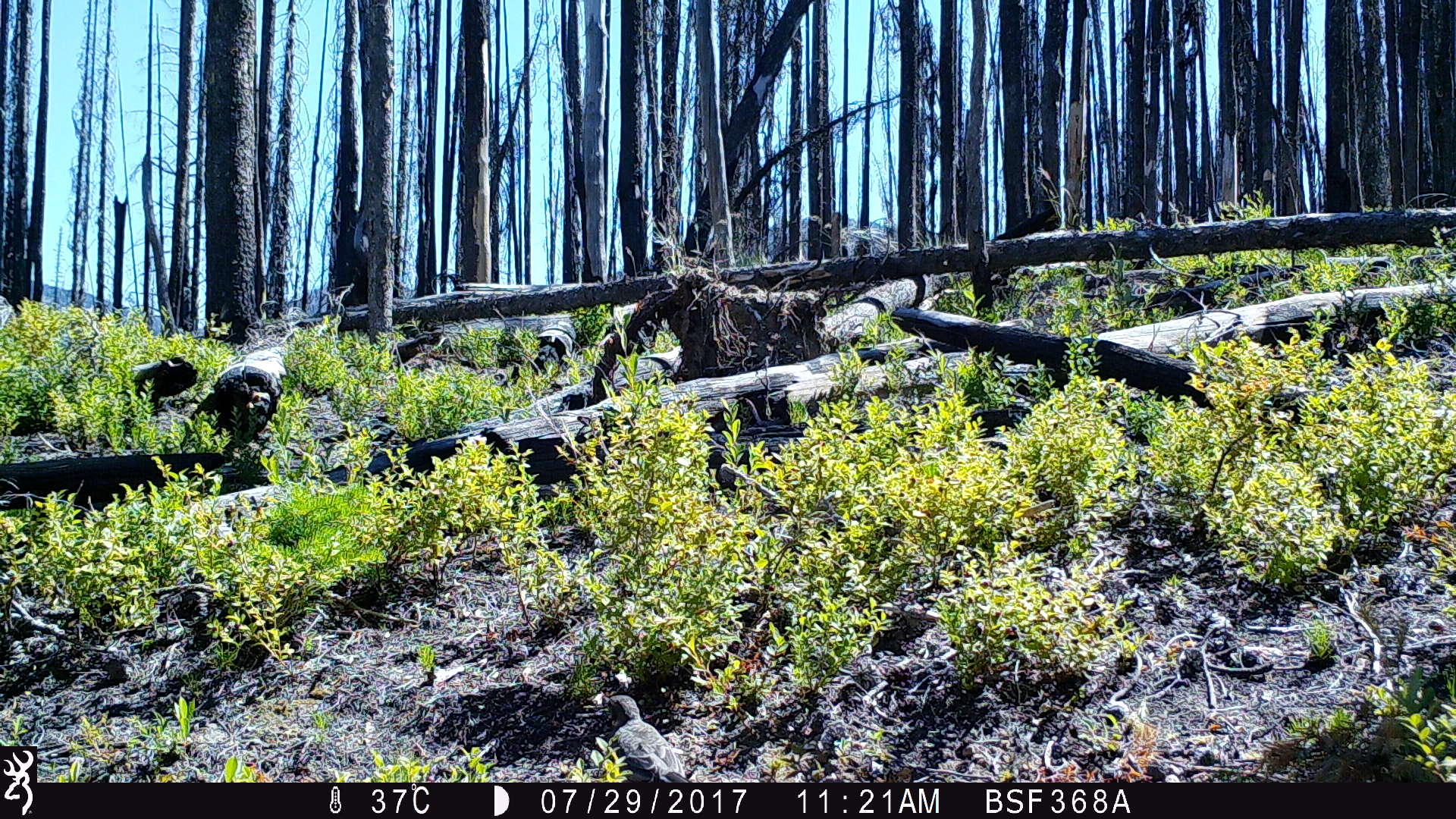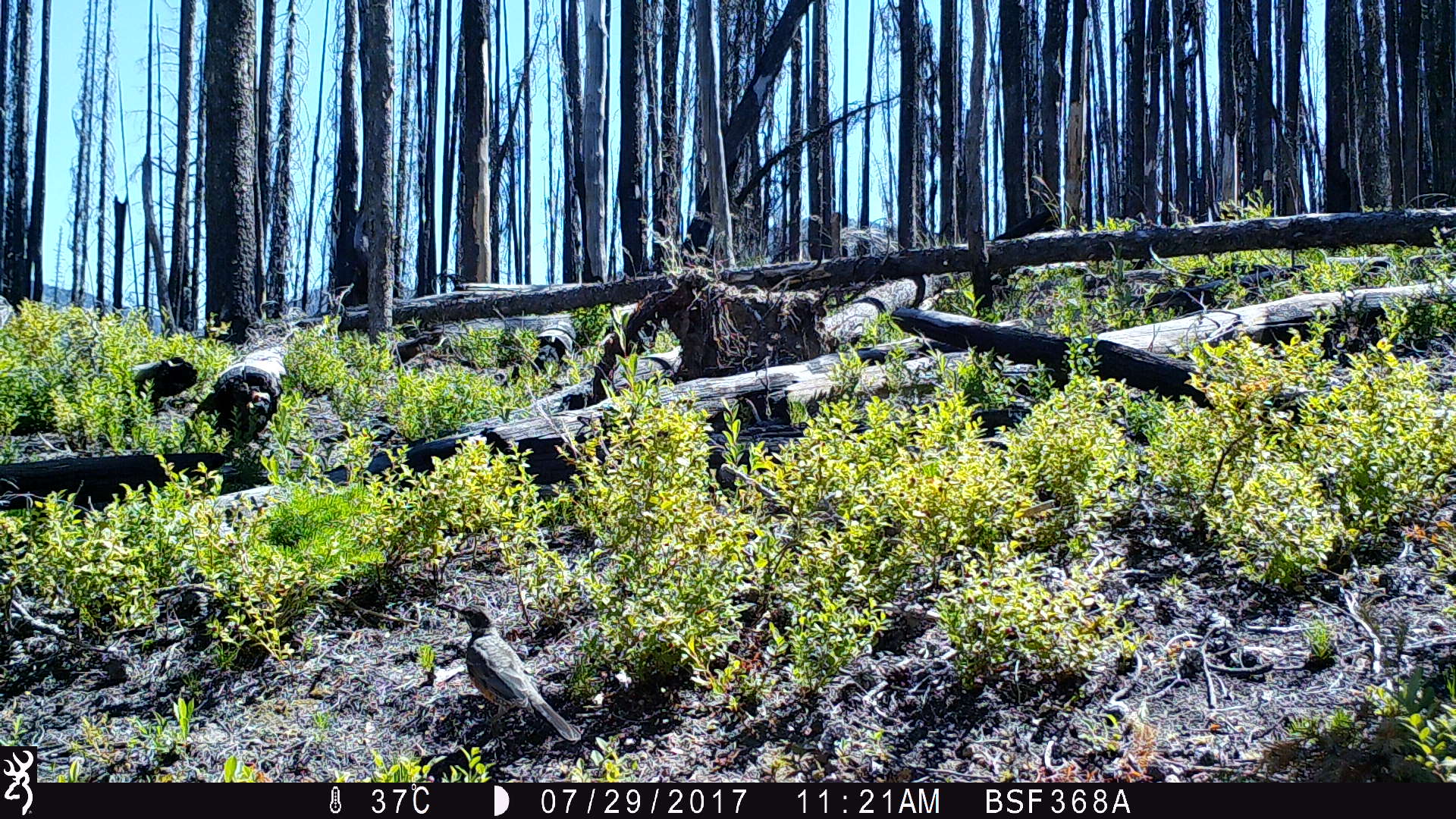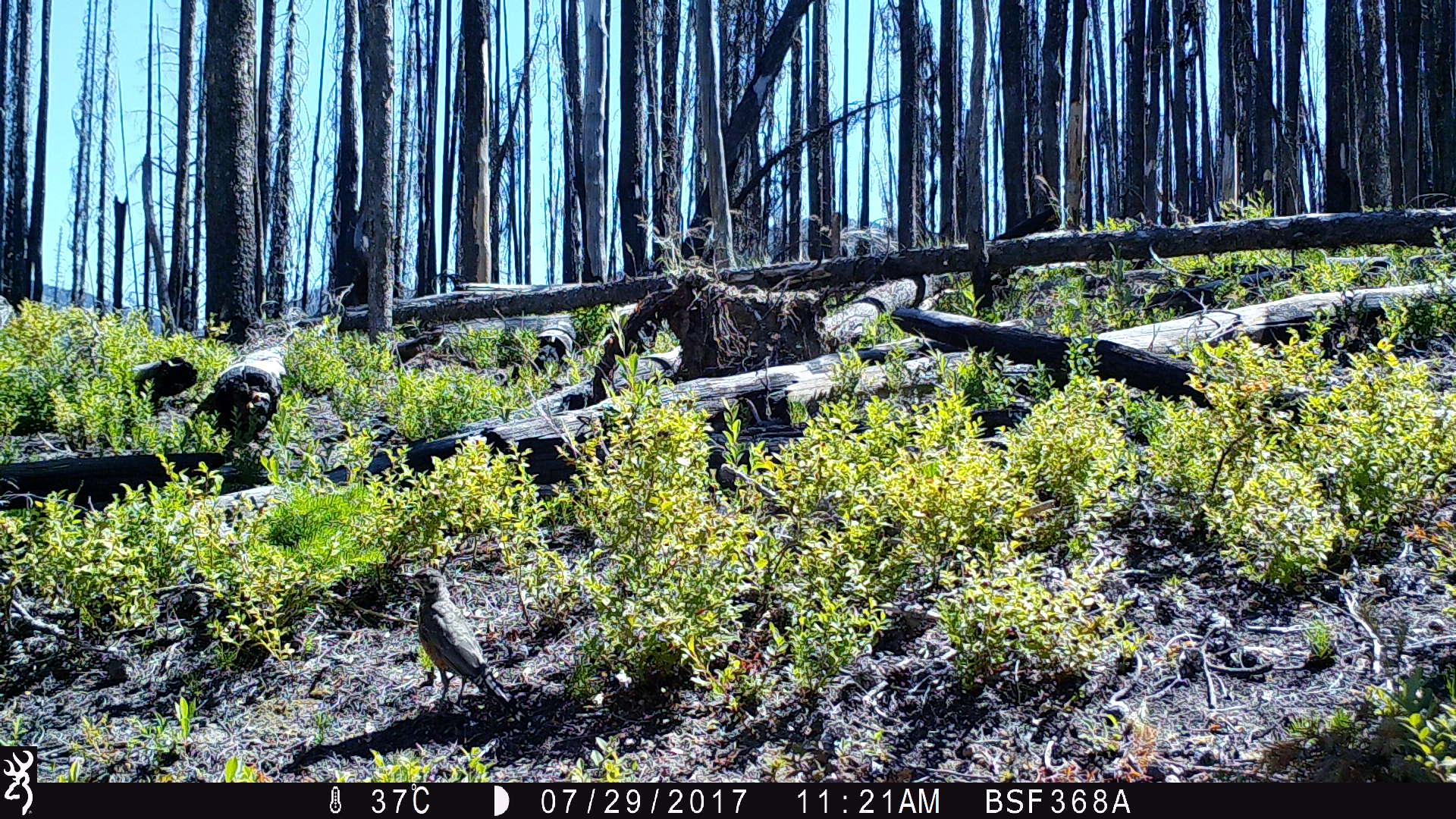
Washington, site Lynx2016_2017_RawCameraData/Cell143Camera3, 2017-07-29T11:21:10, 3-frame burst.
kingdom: Animalia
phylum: Chordata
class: Aves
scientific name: Aves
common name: birds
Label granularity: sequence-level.